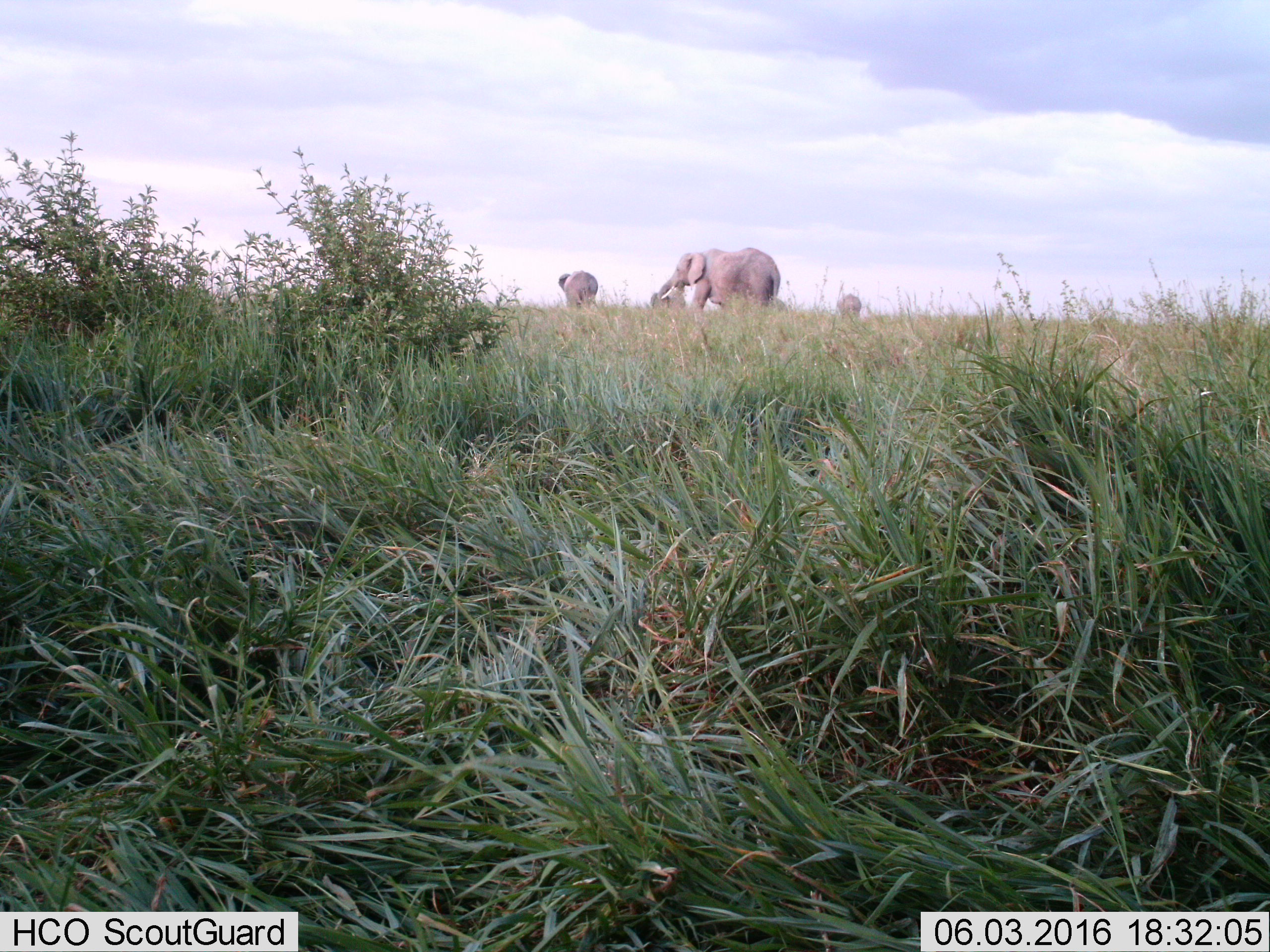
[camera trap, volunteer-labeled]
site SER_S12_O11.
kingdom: Animalia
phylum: Chordata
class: Mammalia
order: Proboscidea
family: Elephantidae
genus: Loxodonta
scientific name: Loxodonta africana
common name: african bush elephant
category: elephant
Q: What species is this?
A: Elephant (african bush elephant) (Loxodonta africana).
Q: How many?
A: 4.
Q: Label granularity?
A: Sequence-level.